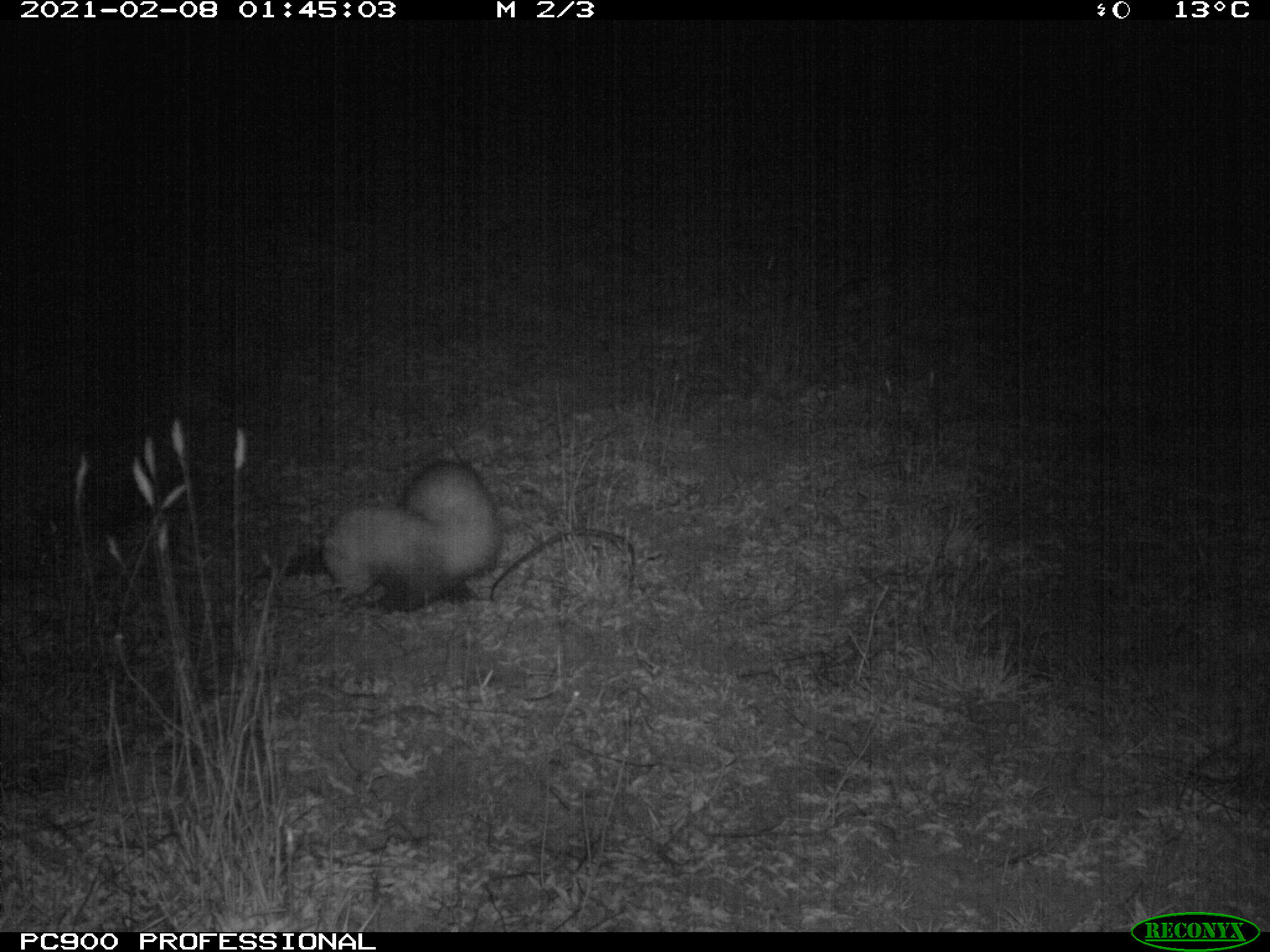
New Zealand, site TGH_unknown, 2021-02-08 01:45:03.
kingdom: Animalia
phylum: Chordata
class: Mammalia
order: Carnivora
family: Mustelidae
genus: Mustela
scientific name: Mustela furo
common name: ferret